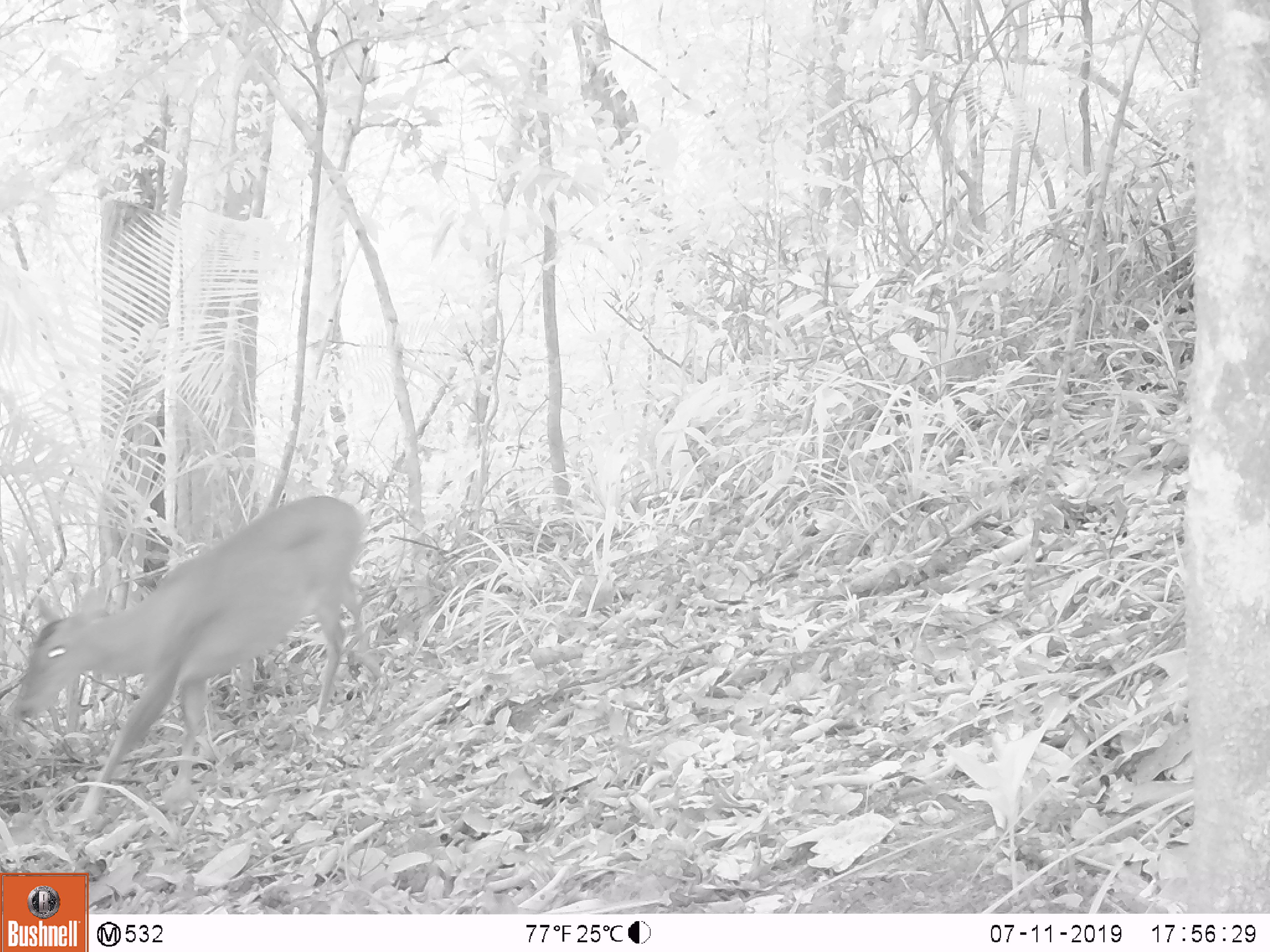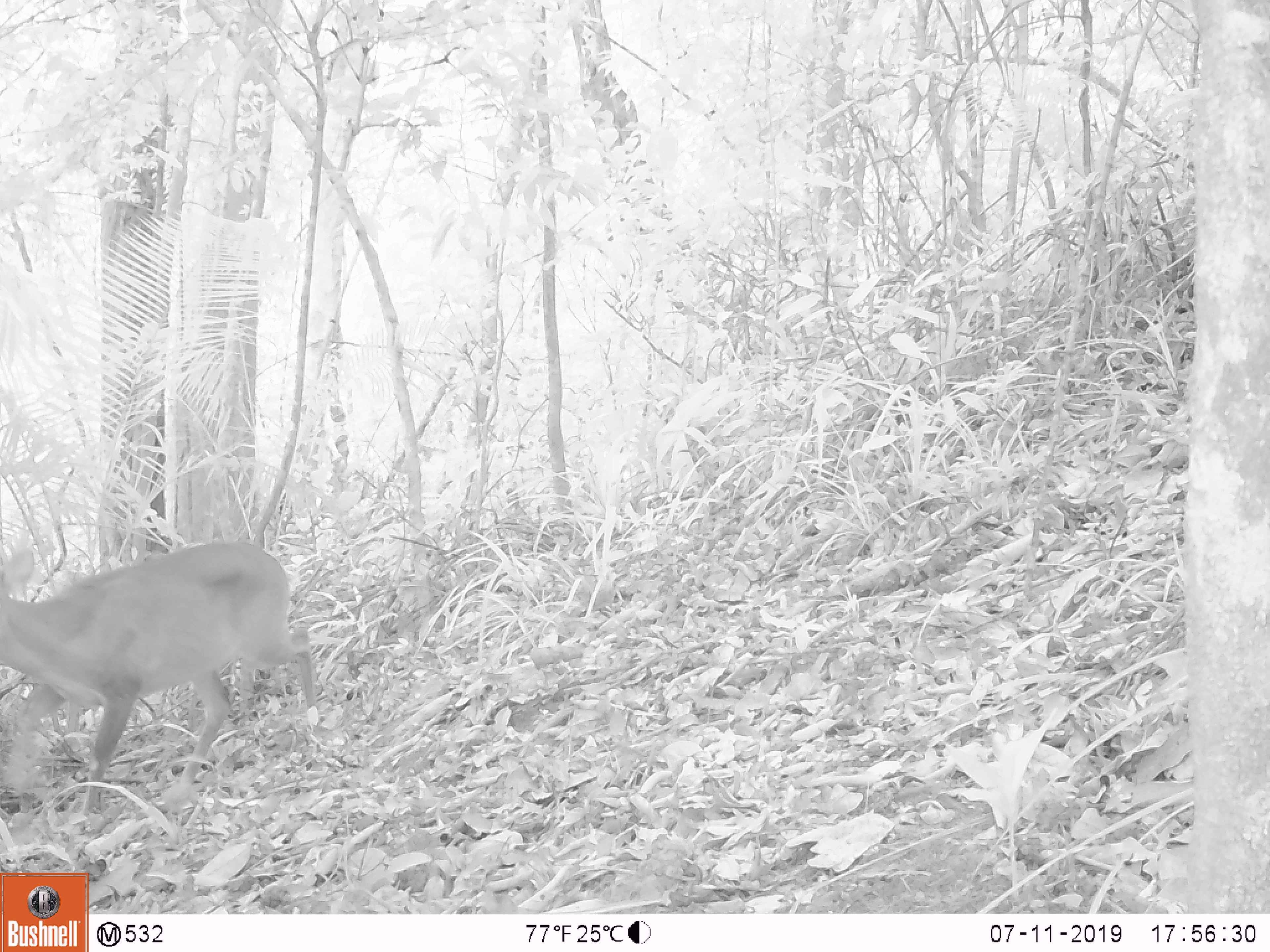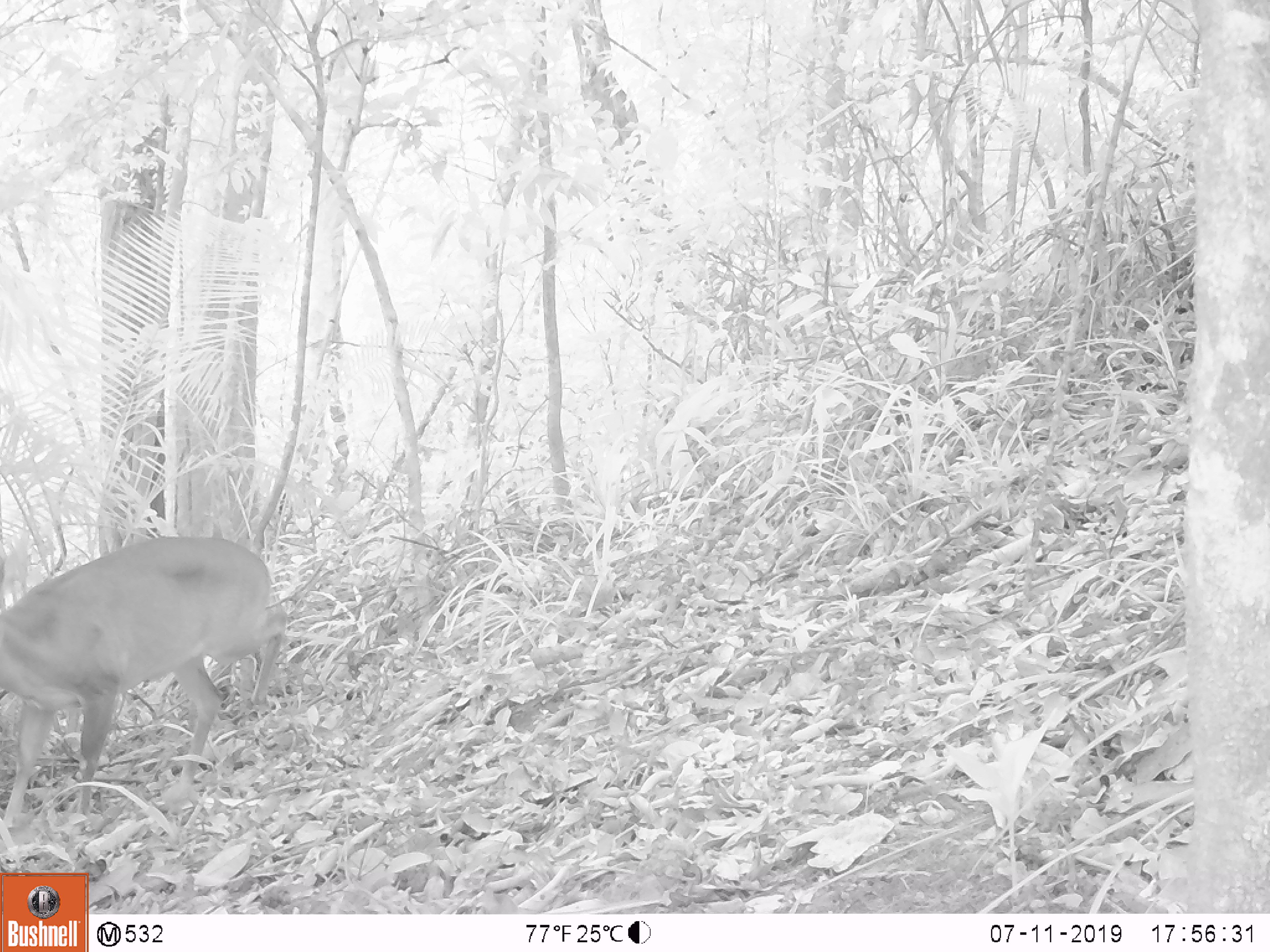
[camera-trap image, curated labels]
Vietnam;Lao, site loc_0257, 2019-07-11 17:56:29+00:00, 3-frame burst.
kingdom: Animalia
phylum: Chordata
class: Mammalia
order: Artiodactyla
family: Cervidae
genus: Muntiacus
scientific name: Muntiacus vuquangensis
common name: large-antlered muntjac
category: large antlered muntjac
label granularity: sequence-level